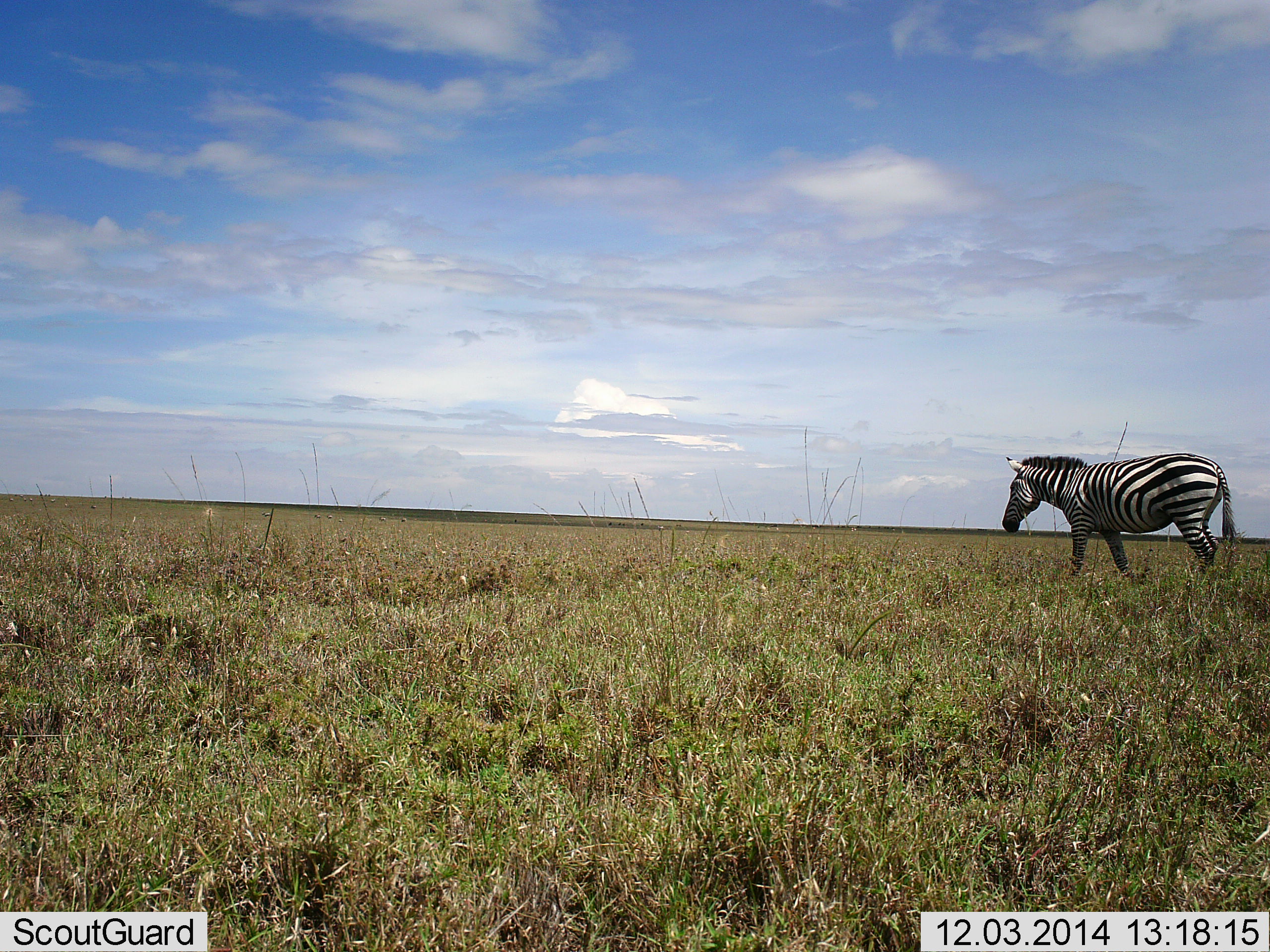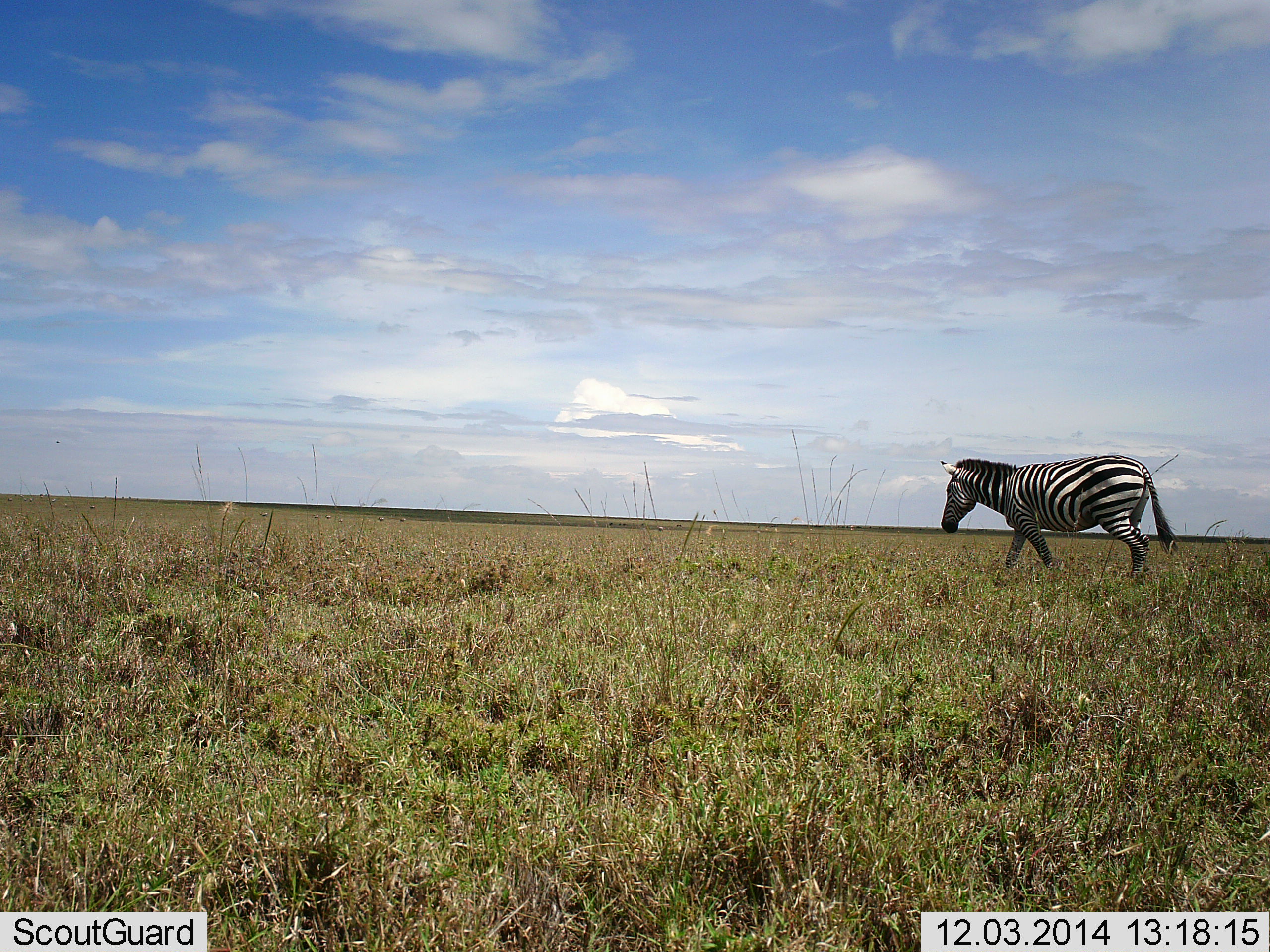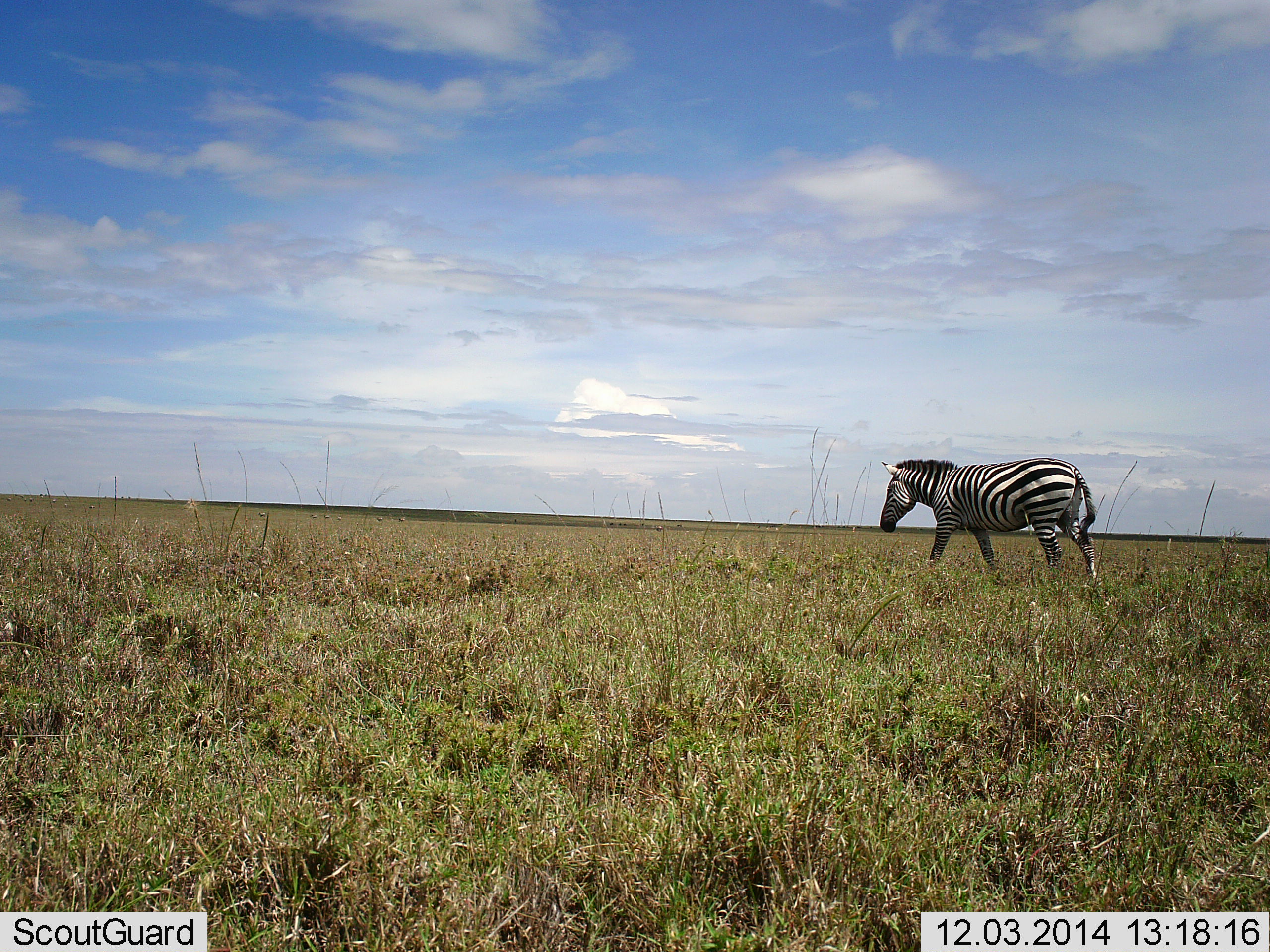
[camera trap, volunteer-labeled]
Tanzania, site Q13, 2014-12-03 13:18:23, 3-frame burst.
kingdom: Animalia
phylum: Chordata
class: Mammalia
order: Perissodactyla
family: Equidae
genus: Equus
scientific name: Equus quagga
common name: plains zebra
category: zebra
Zebra (plains zebra) (Equus quagga), count 1. Behavior (volunteer vote fractions): standing 0%, resting 0%, moving 100%, interacting 0%. Young present (vote fraction): 0%. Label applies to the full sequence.